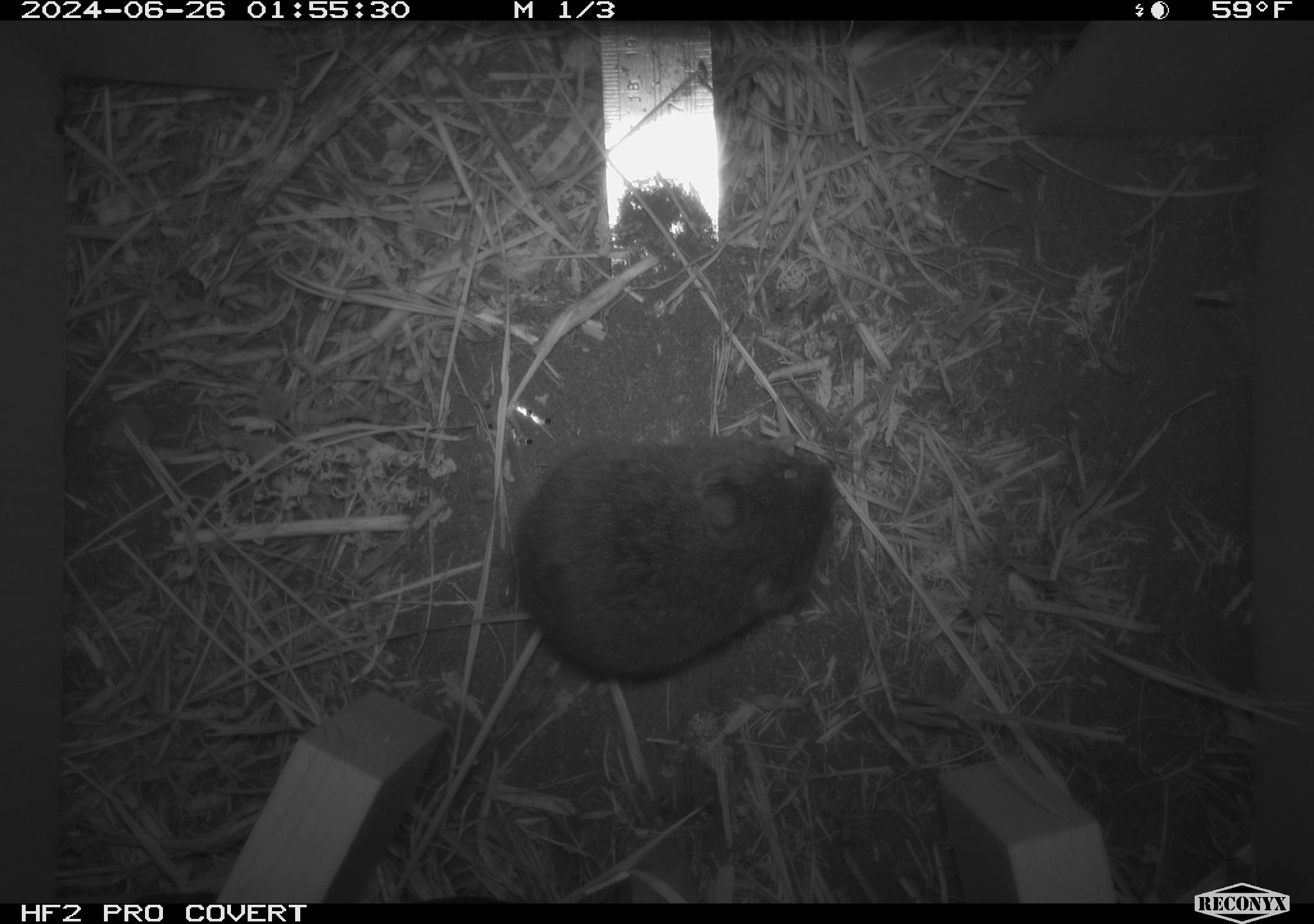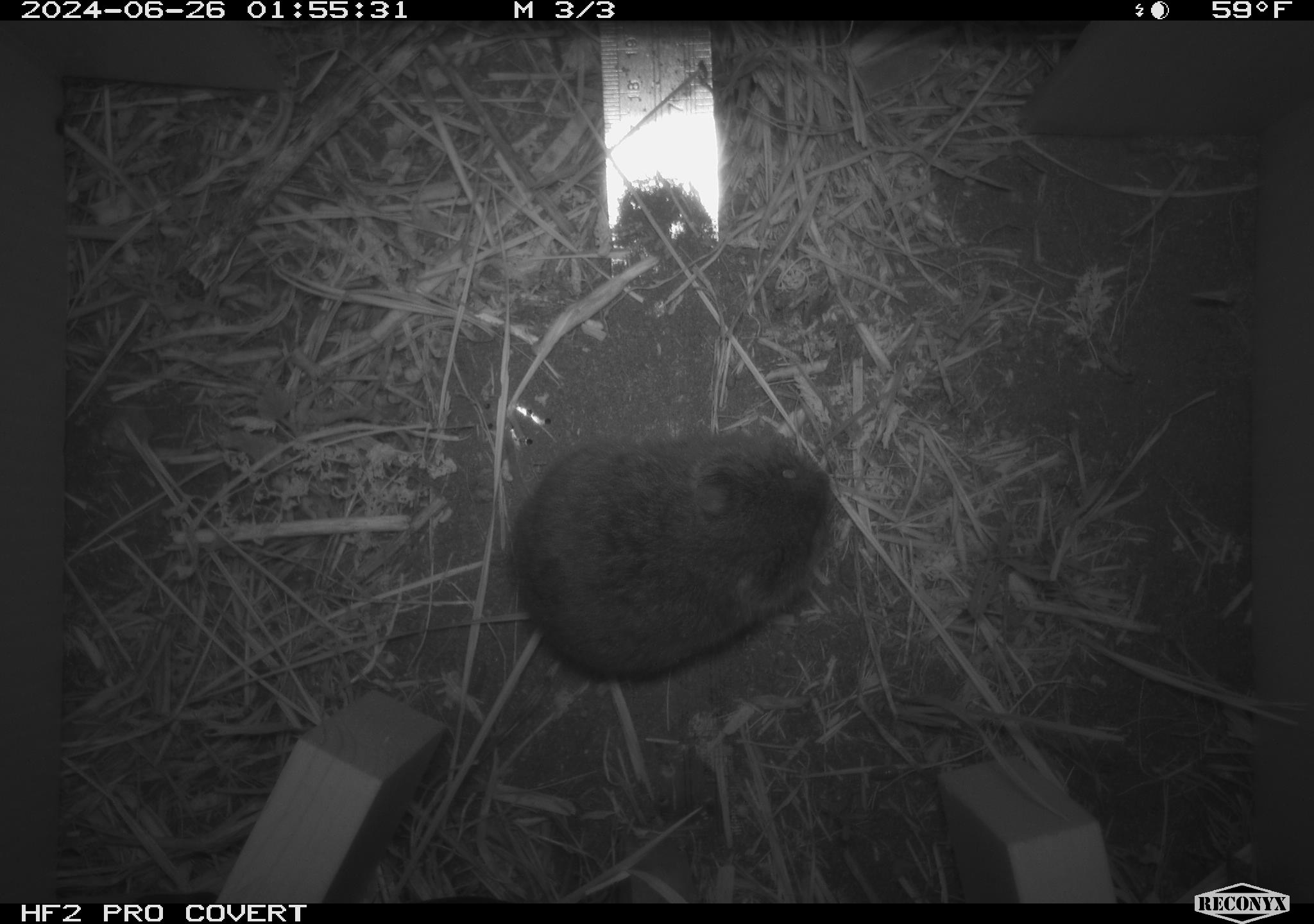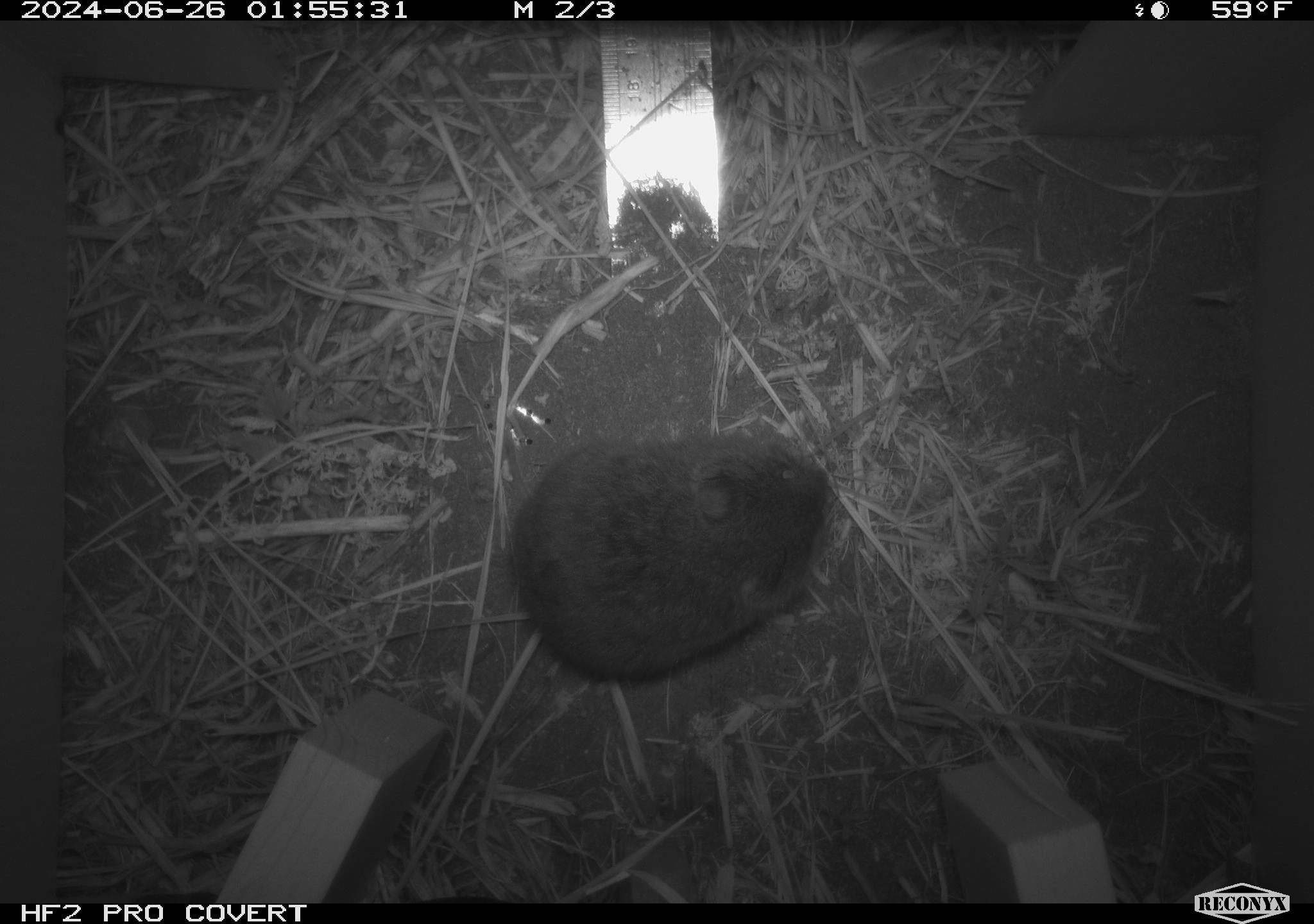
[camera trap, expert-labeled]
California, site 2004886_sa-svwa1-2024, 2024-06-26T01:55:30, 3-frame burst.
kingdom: Animalia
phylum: Chordata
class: Mammalia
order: Rodentia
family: Cricetidae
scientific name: Arvicolinae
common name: voles, lemmings, and muskrats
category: arvicolinae subfamily